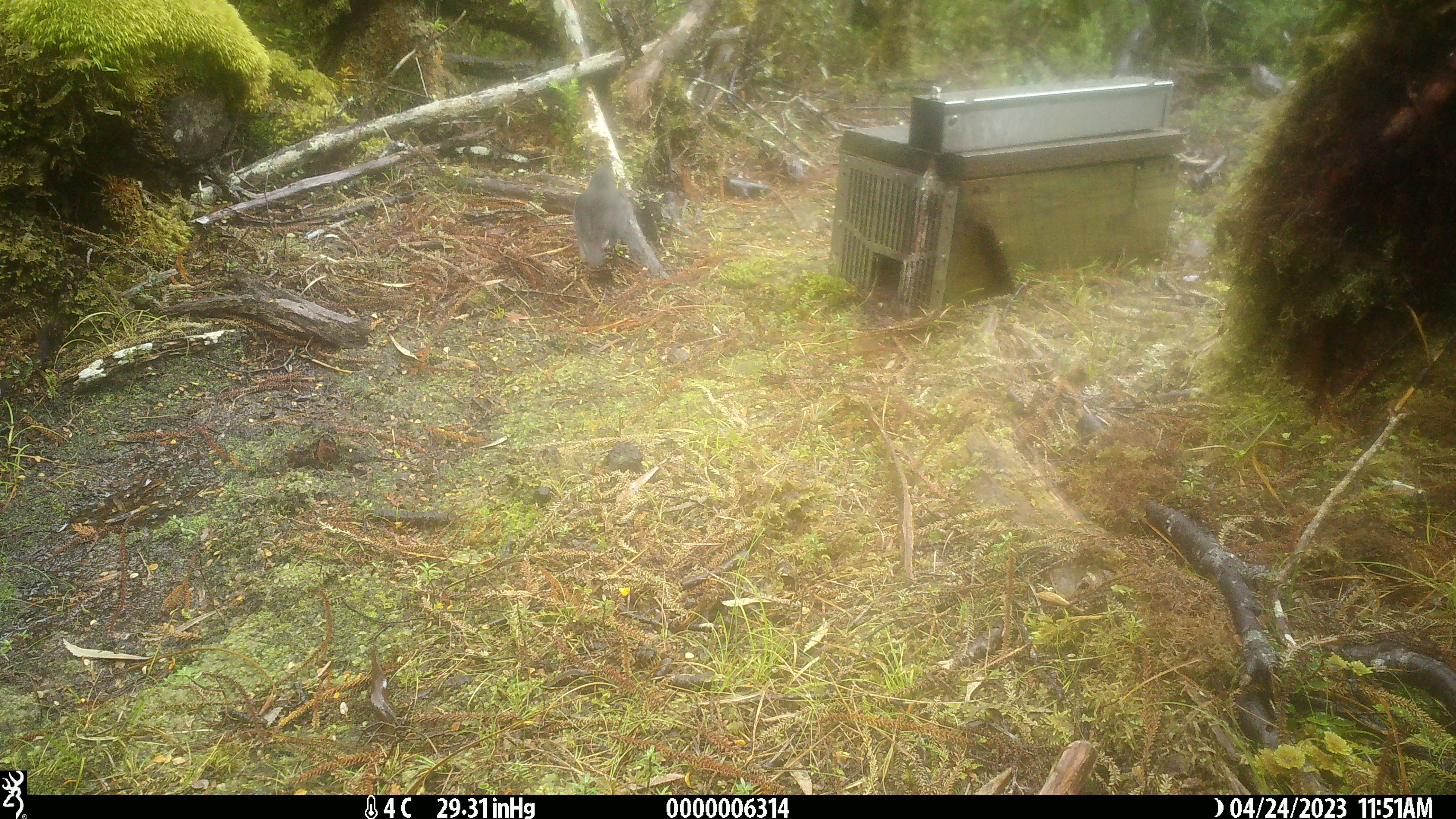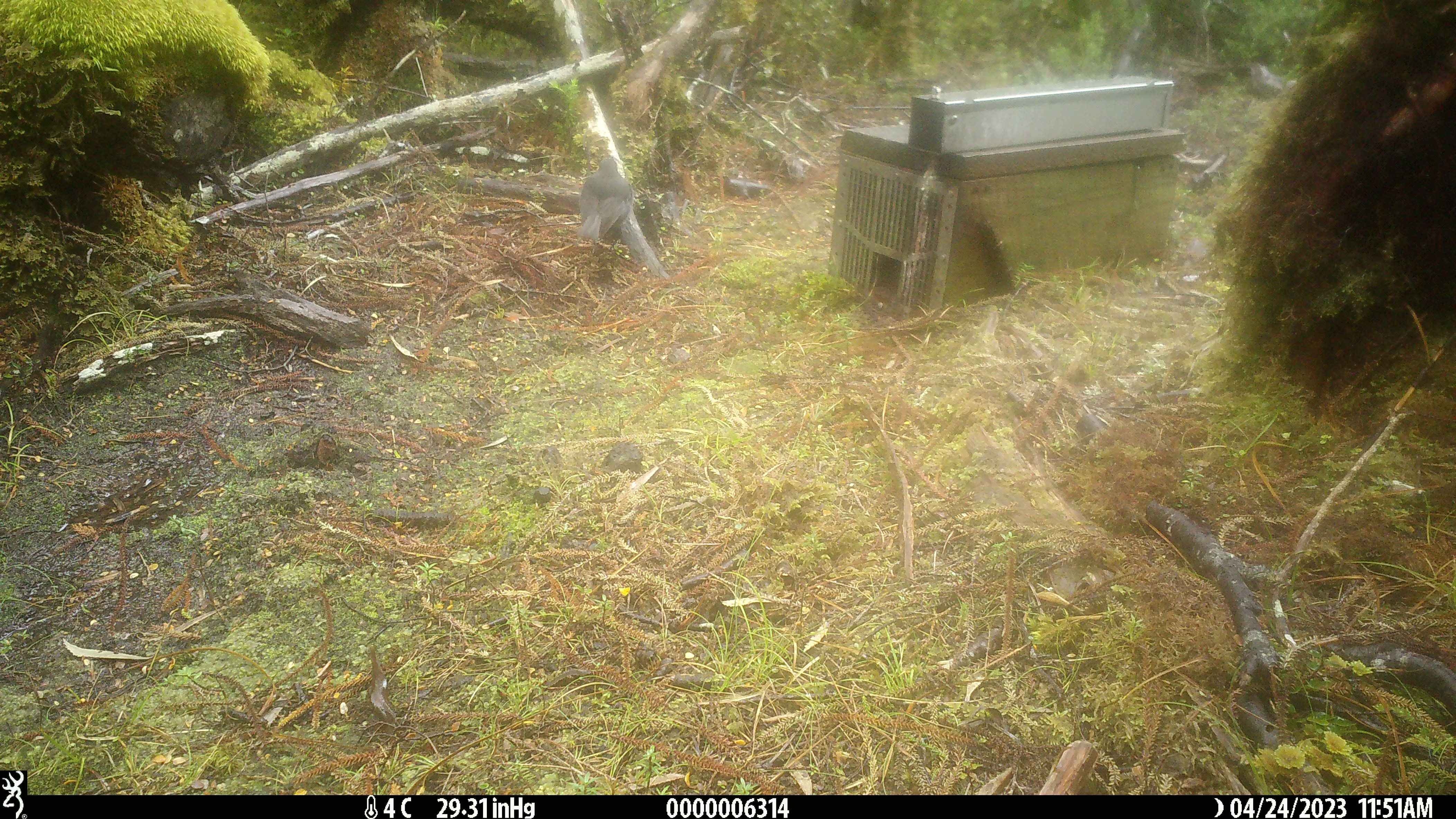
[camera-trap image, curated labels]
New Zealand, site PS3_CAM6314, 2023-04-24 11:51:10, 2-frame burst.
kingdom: Animalia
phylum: Chordata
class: Aves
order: Passeriformes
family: Petroicidae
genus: Petroica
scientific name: Petroica australis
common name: new zealand robin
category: robin